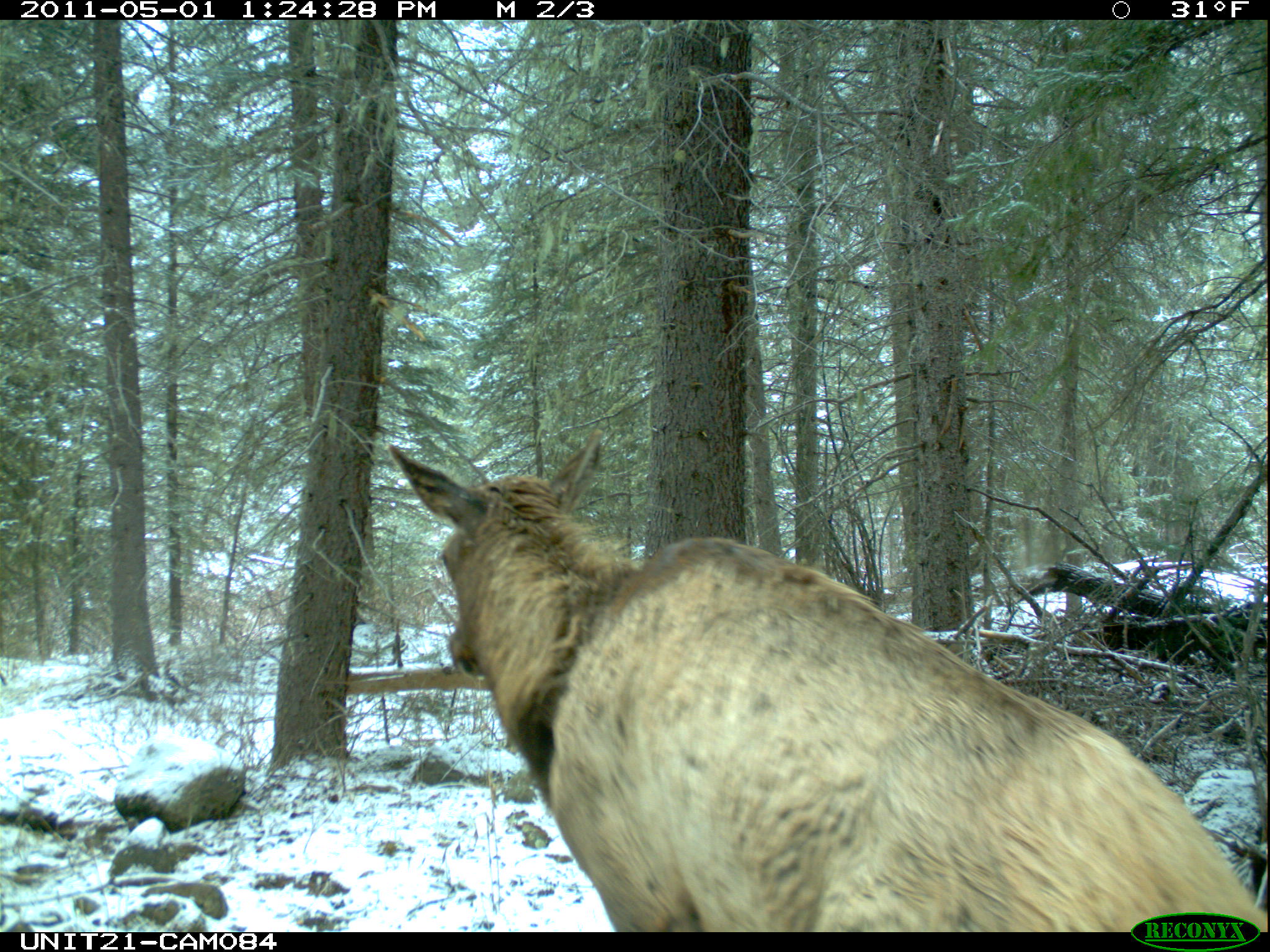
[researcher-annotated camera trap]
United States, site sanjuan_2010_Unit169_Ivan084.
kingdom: Animalia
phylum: Chordata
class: Mammalia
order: Artiodactyla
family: Cervidae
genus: Cervus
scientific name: Cervus elaphus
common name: red deer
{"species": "Cervus elaphus (red deer)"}